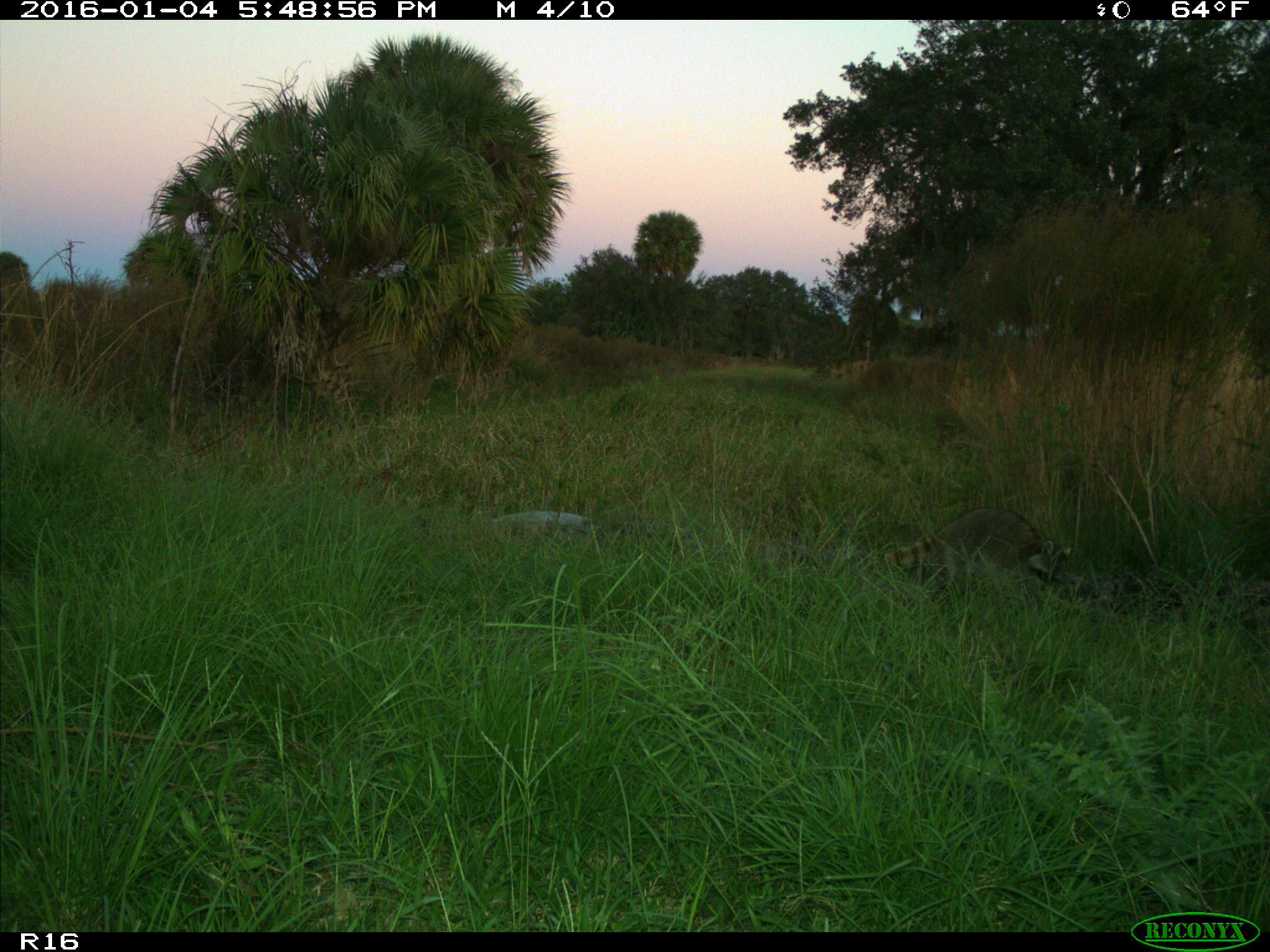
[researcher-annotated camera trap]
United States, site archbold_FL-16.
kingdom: Animalia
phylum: Chordata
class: Mammalia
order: Carnivora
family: Procyonidae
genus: Procyon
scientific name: Procyon lotor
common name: common raccoon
Procyon lotor (common raccoon).